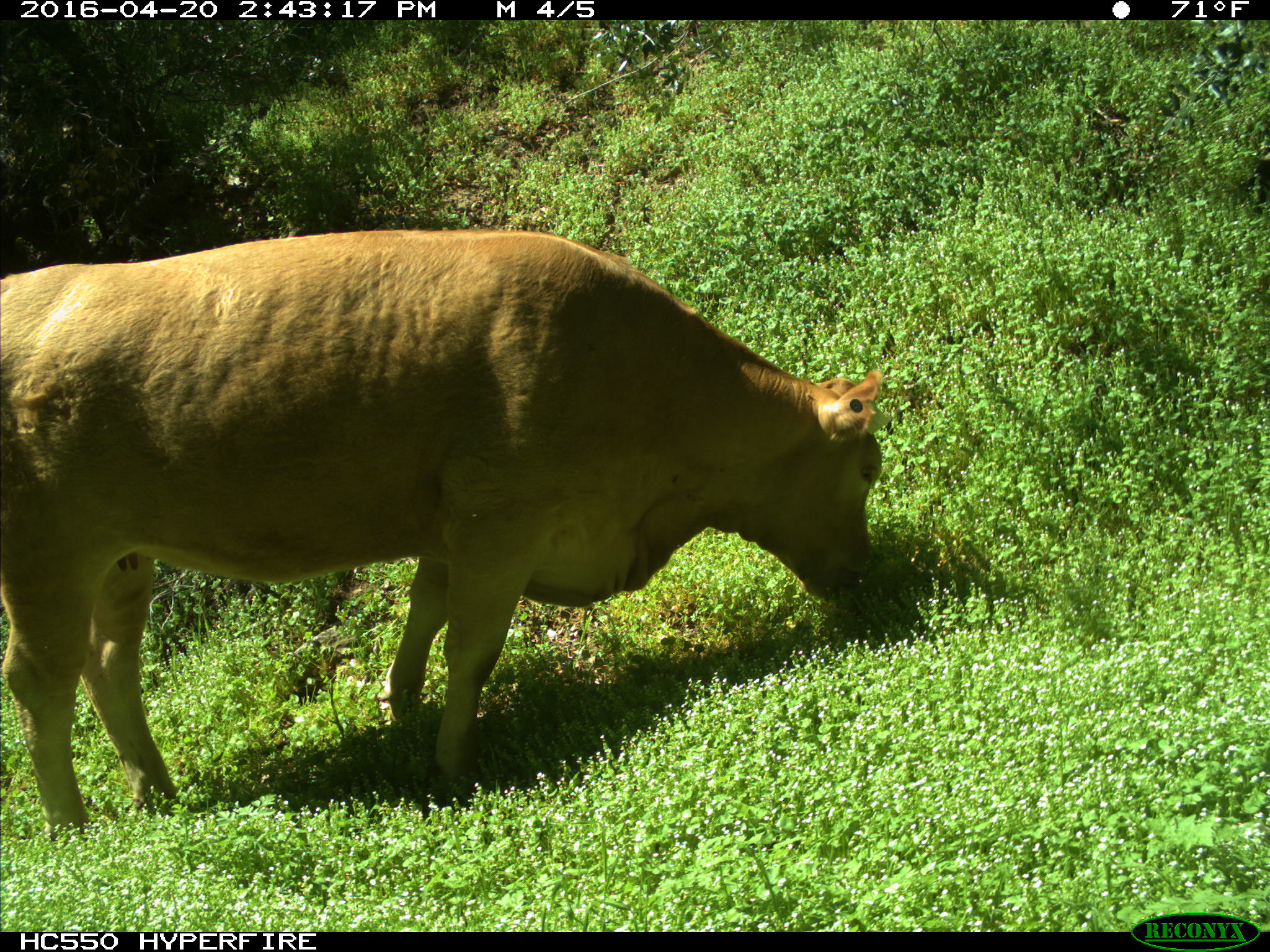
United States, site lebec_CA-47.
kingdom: Animalia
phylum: Chordata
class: Mammalia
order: Artiodactyla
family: Bovidae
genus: Bos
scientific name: Bos taurus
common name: domestic cow